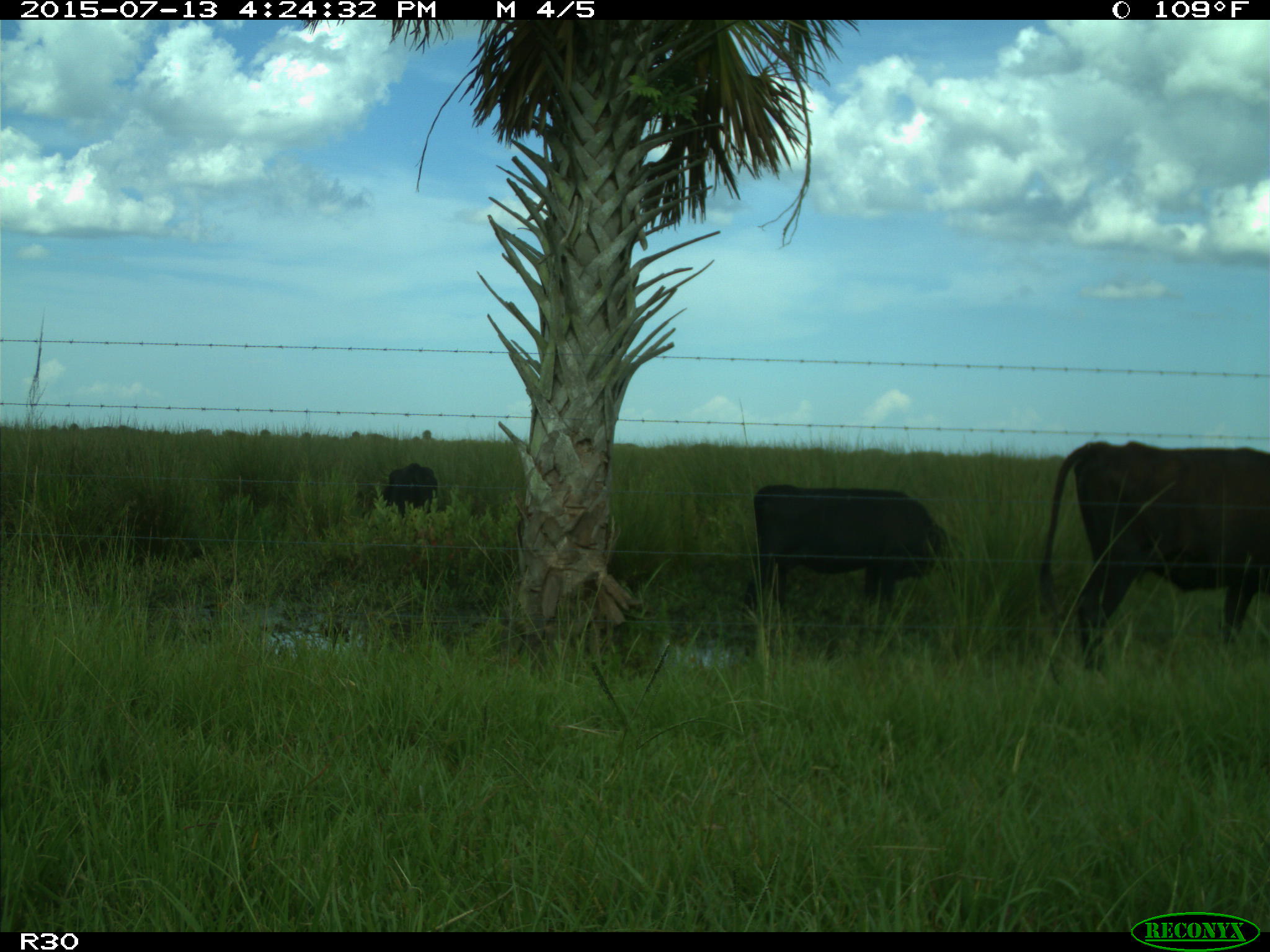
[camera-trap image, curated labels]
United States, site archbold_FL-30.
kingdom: Animalia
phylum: Chordata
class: Mammalia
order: Artiodactyla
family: Bovidae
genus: Bos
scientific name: Bos taurus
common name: domestic cow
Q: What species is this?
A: Bos taurus (domestic cow).